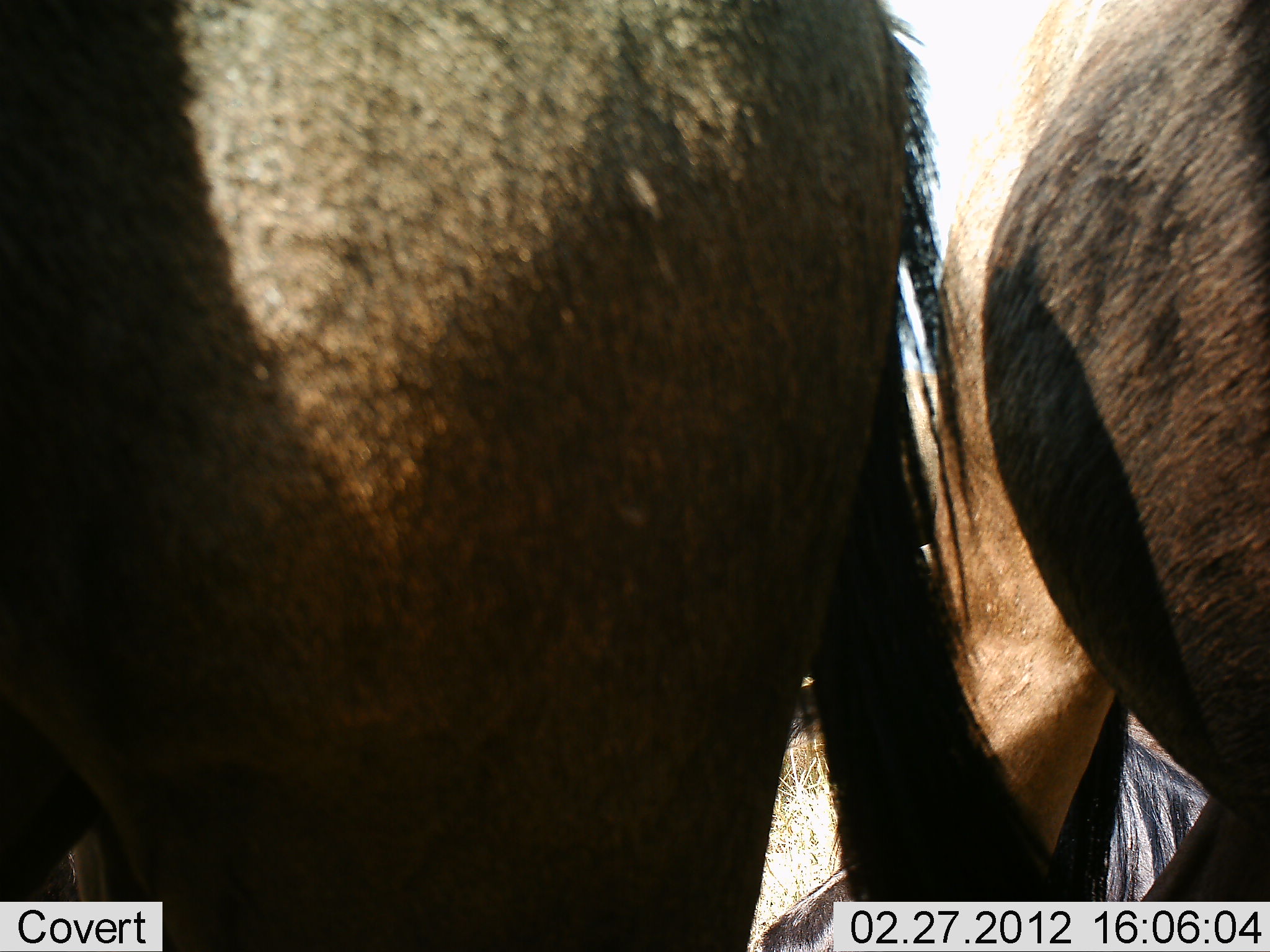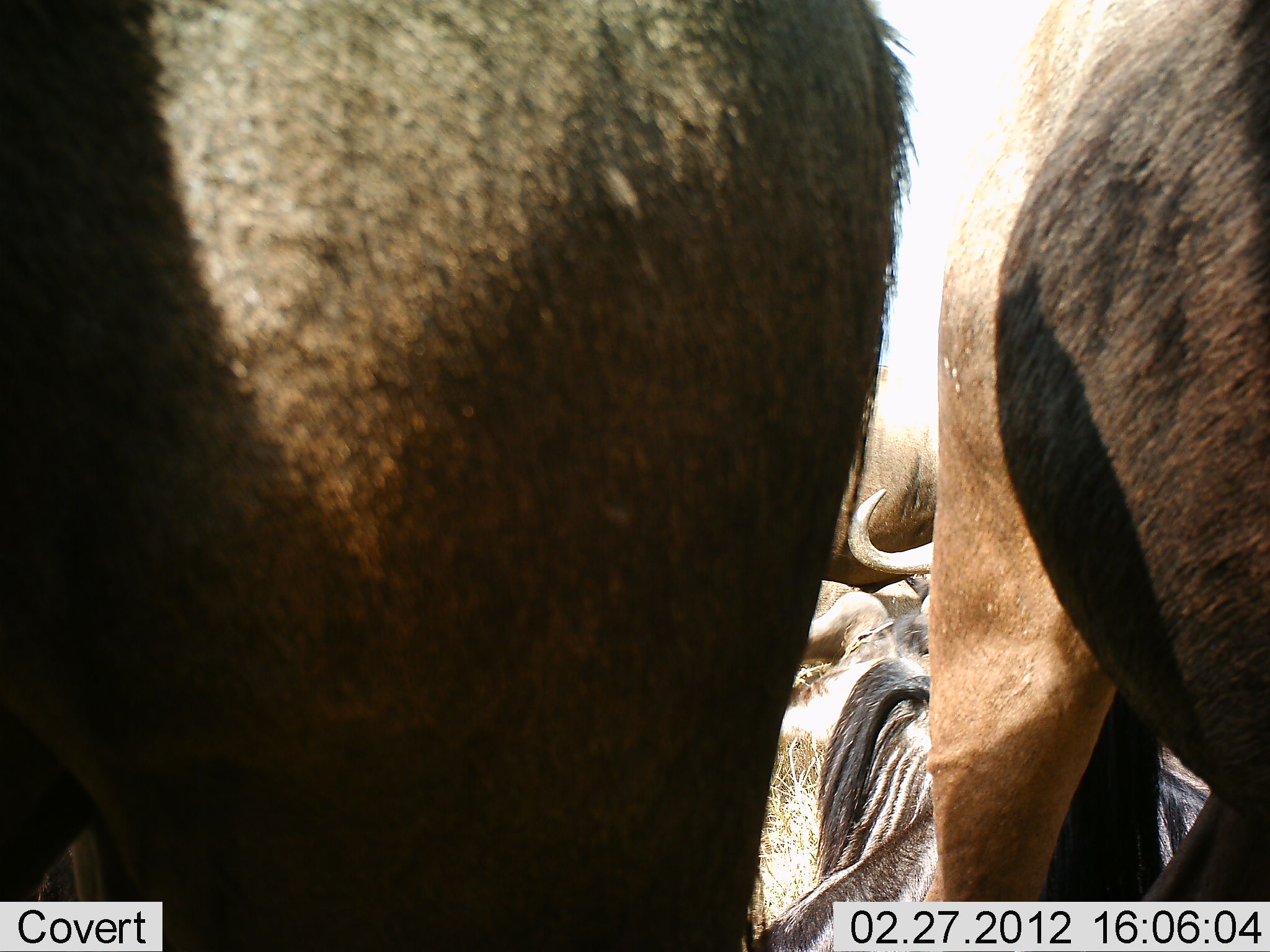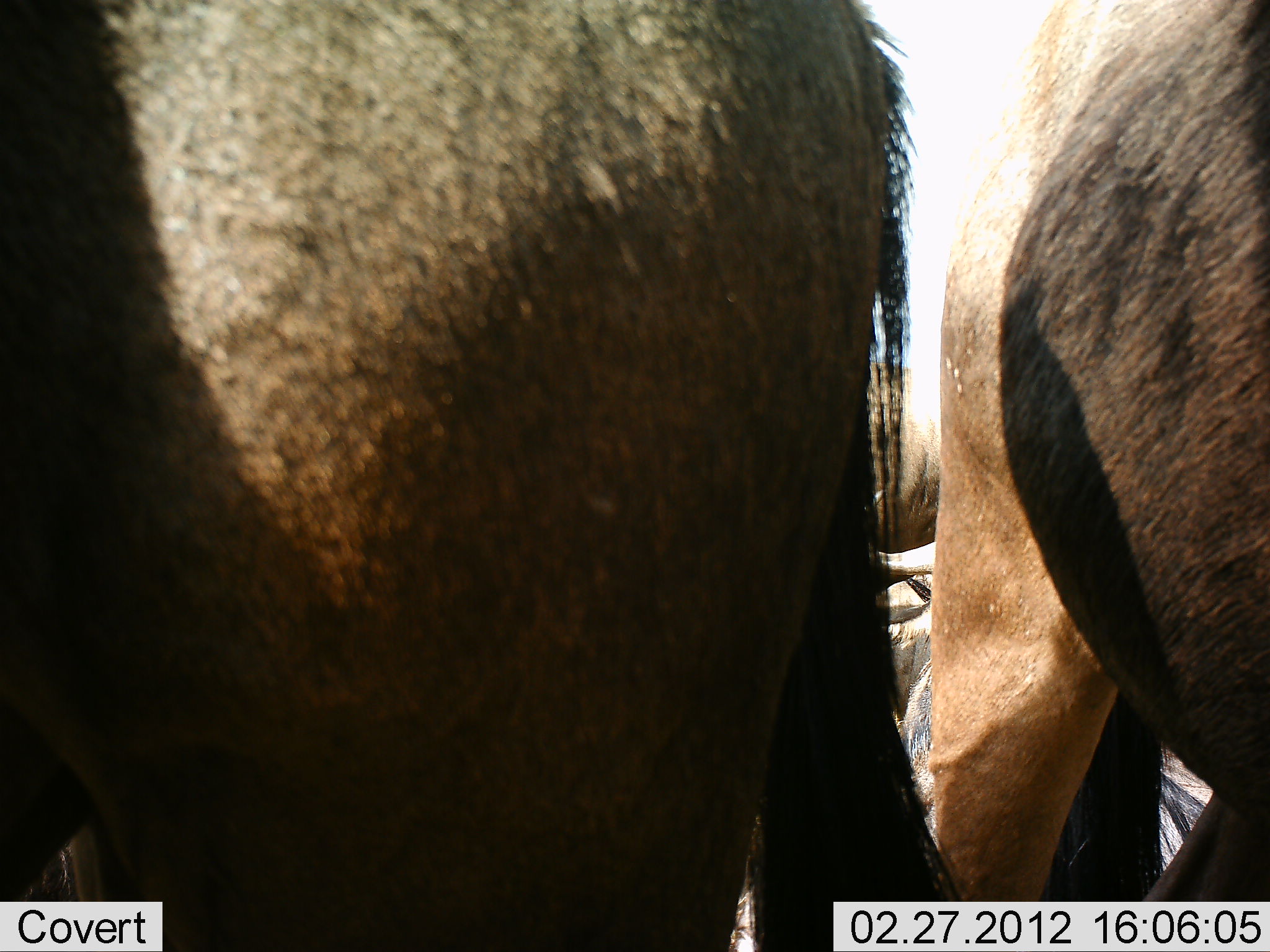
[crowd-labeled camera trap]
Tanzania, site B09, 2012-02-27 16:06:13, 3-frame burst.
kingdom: Animalia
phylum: Chordata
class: Mammalia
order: Artiodactyla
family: Bovidae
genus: Connochaetes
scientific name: Connochaetes taurinus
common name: blue wildebeest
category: wildebeest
Wildebeest (blue wildebeest) (Connochaetes taurinus), count 4. Behavior (volunteer vote fractions): standing 92%, resting 83%, moving 0%, interacting 0%. Young present (vote fraction): 0%. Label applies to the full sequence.